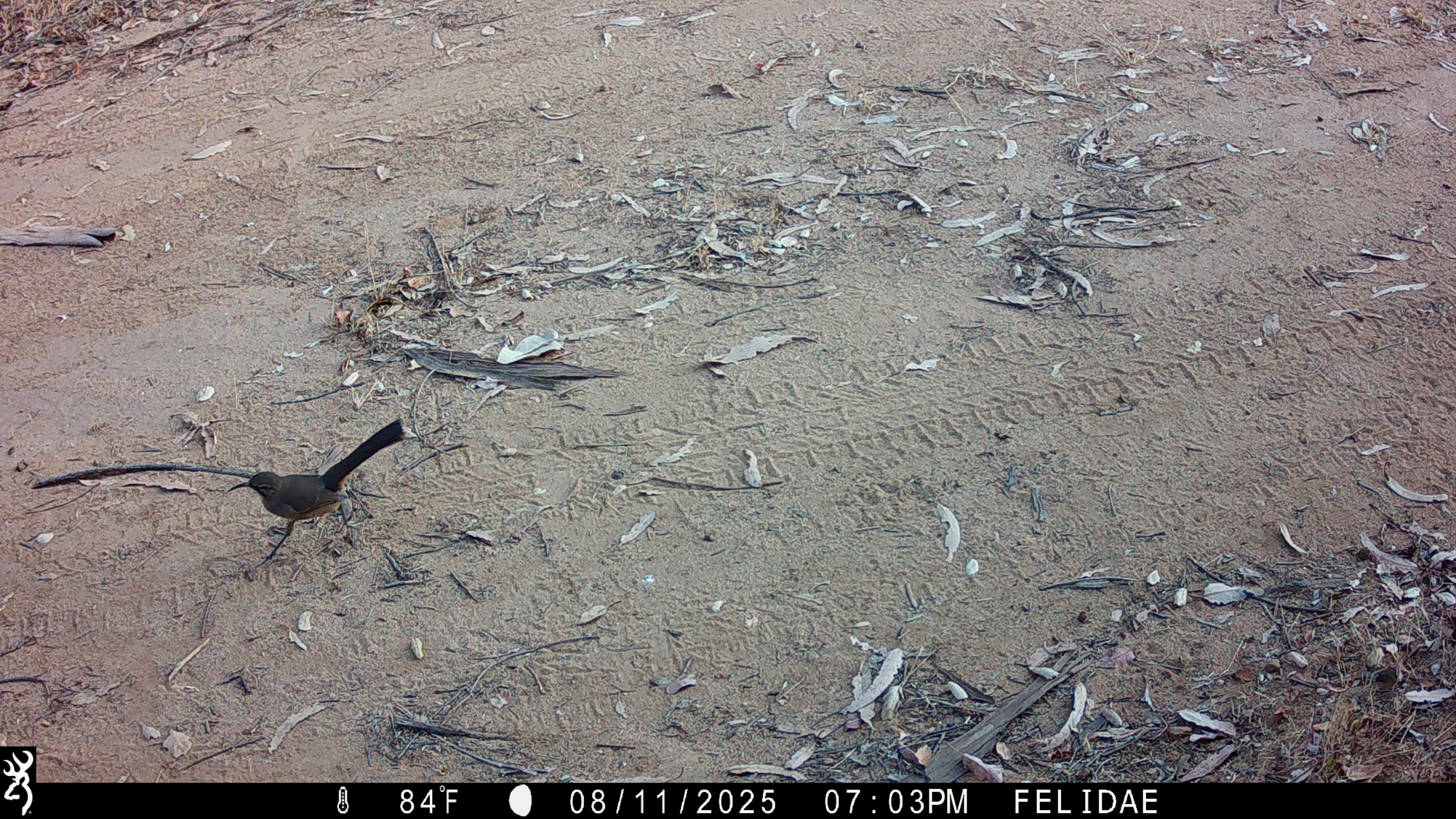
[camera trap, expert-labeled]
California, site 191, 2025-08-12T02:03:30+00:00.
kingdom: Animalia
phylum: Chordata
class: Aves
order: Passeriformes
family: Mimidae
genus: Toxostoma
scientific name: Toxostoma redivivum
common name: california thrasher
California thrasher (Toxostoma redivivum).